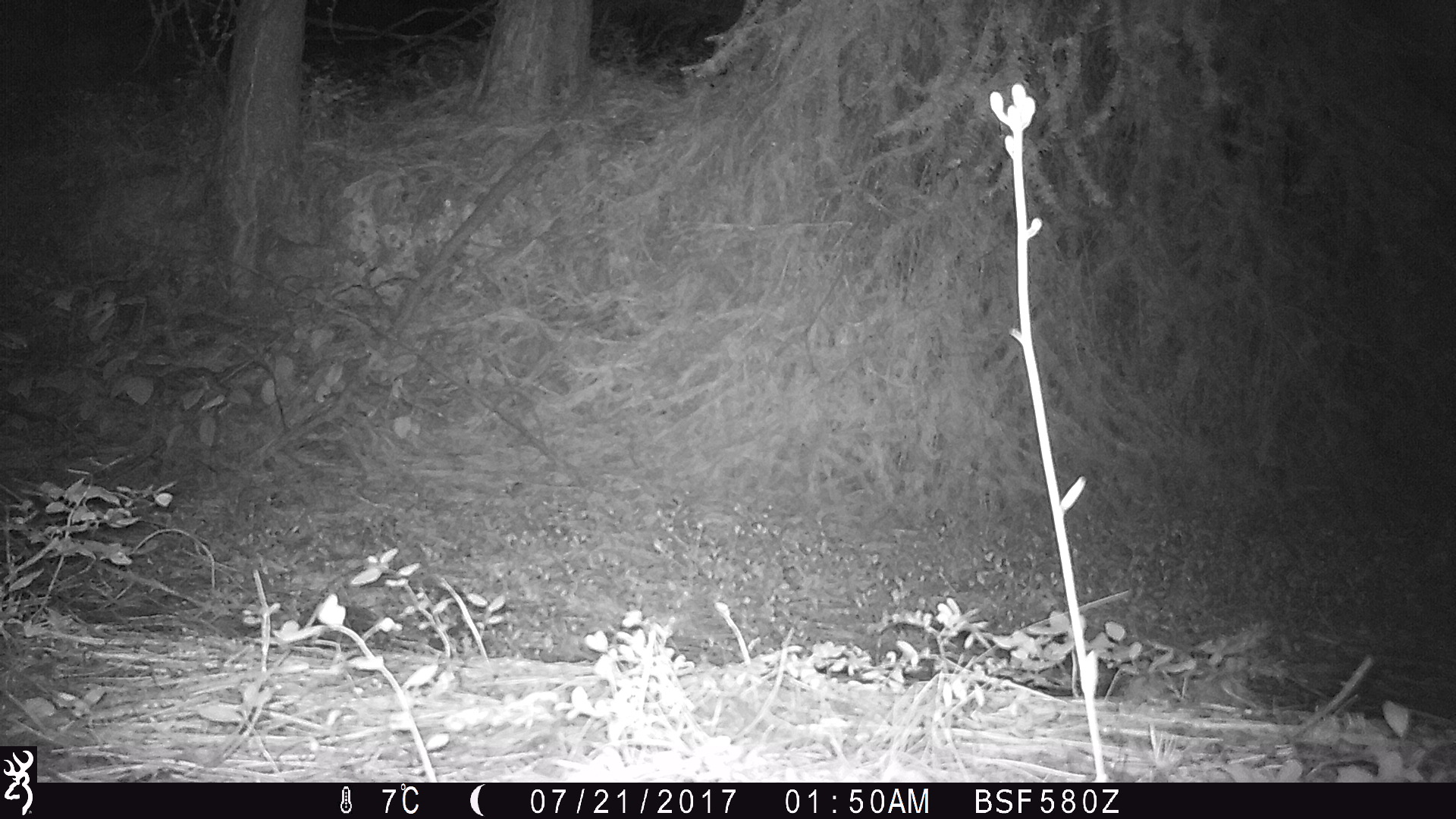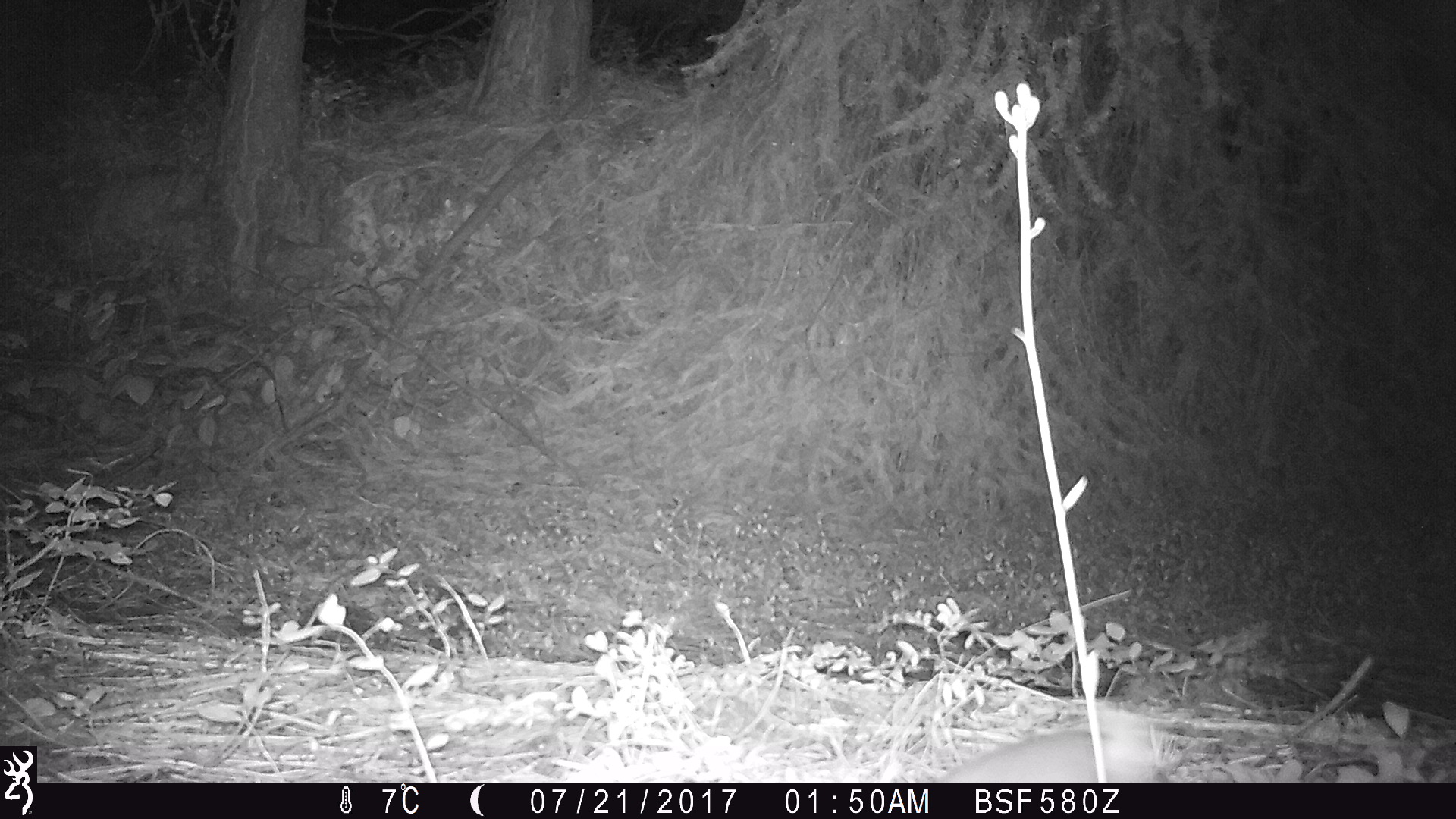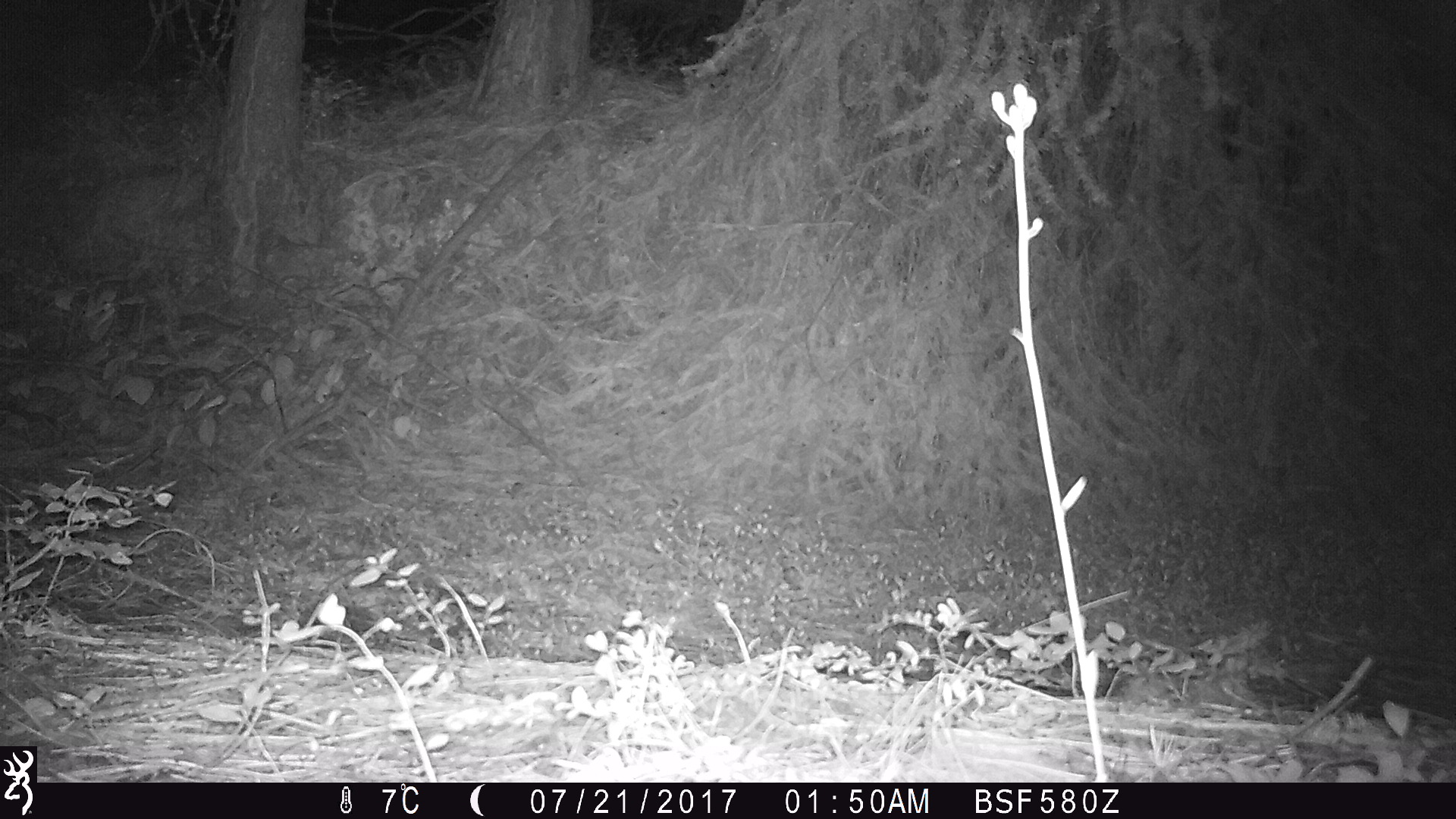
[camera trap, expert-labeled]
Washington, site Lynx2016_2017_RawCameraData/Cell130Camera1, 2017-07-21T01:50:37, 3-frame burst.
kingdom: Animalia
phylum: Chordata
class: Mammalia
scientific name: Mammalia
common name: small mammal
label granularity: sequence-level